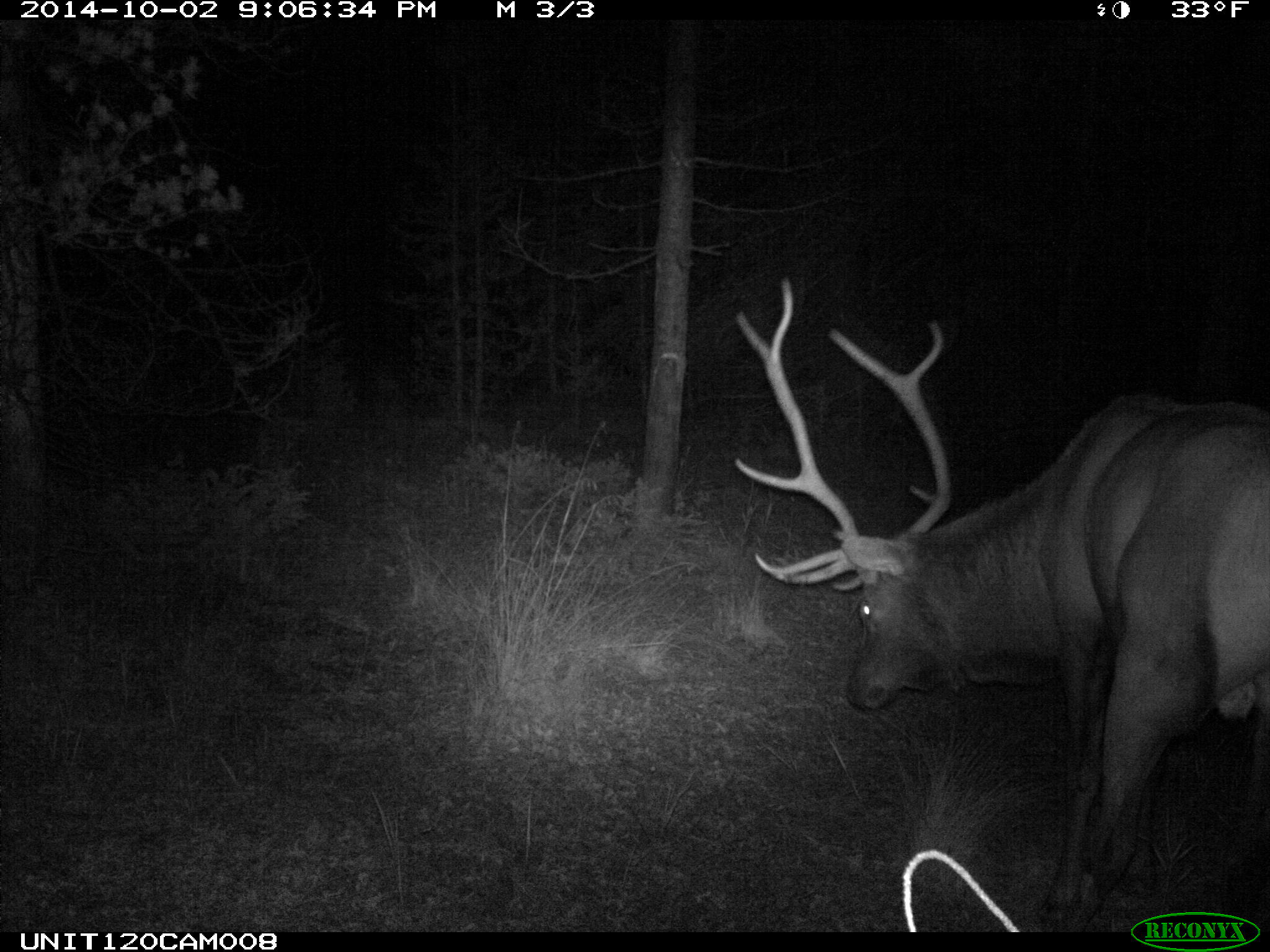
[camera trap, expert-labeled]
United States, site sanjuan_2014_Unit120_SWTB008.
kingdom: Animalia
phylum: Chordata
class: Mammalia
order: Artiodactyla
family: Cervidae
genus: Cervus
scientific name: Cervus elaphus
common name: red deer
Cervus elaphus (red deer).